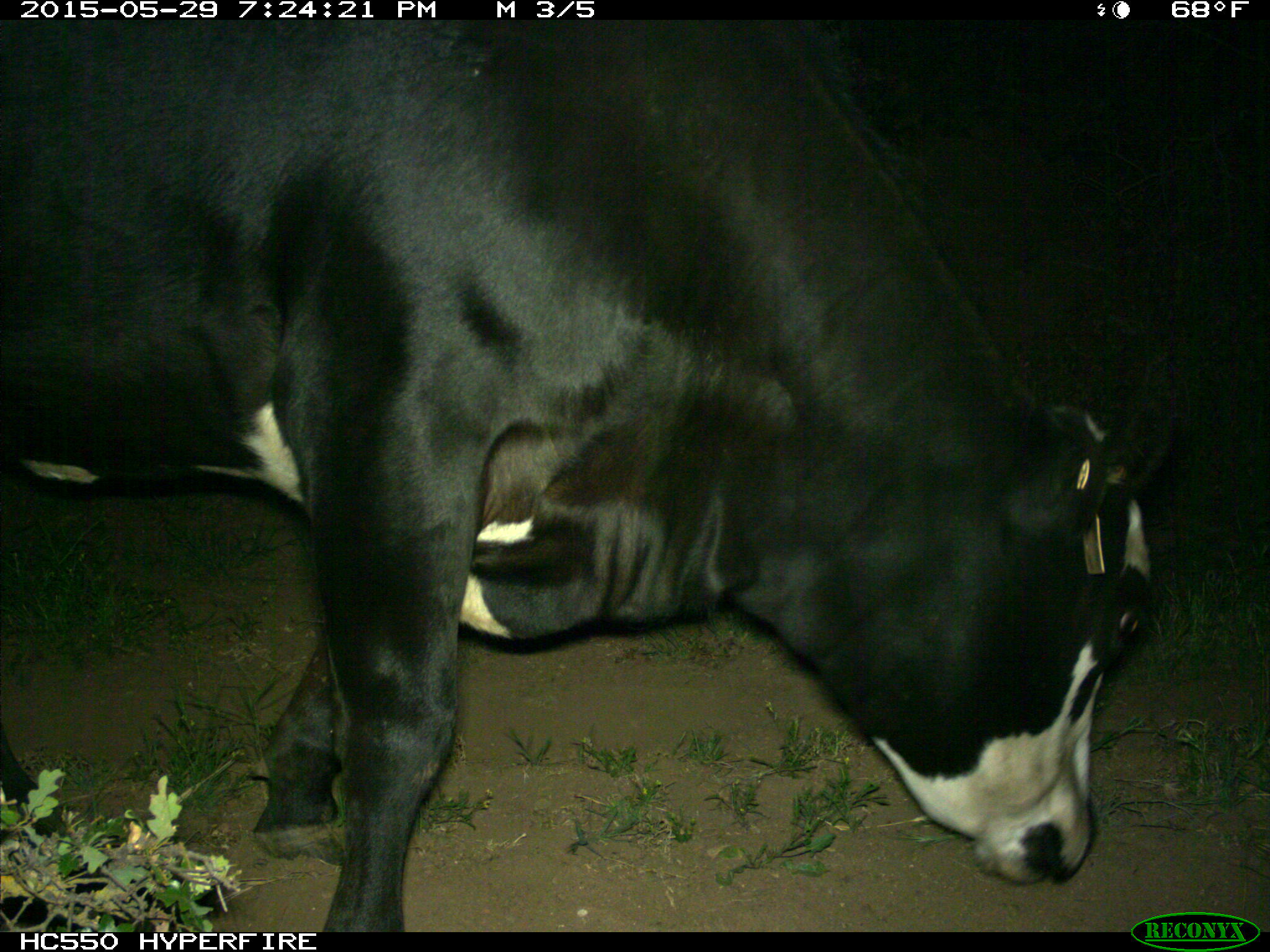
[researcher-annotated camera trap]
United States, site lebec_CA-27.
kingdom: Animalia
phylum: Chordata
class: Mammalia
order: Artiodactyla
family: Bovidae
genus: Bos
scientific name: Bos taurus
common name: domestic cow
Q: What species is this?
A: Bos taurus (domestic cow).